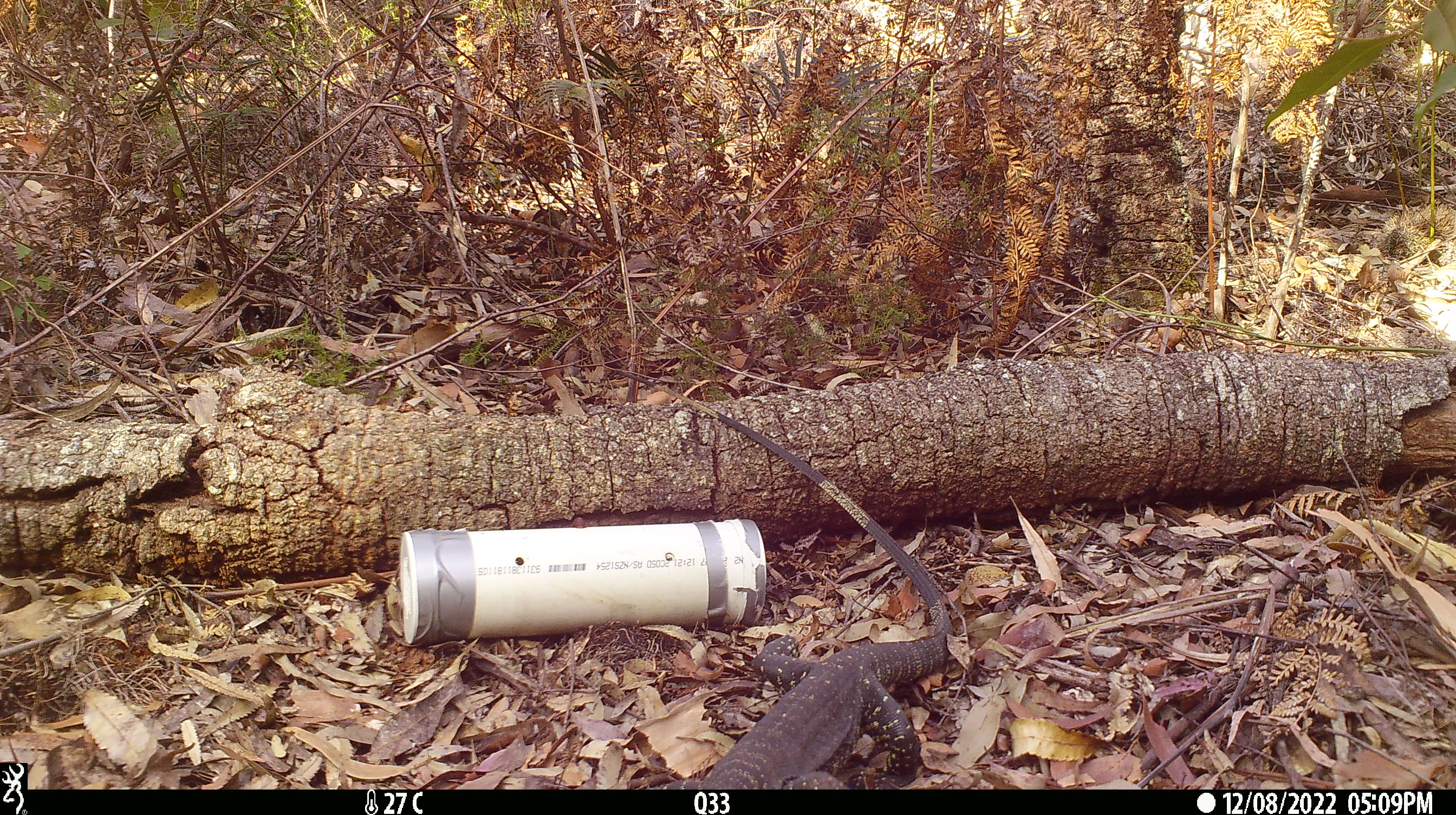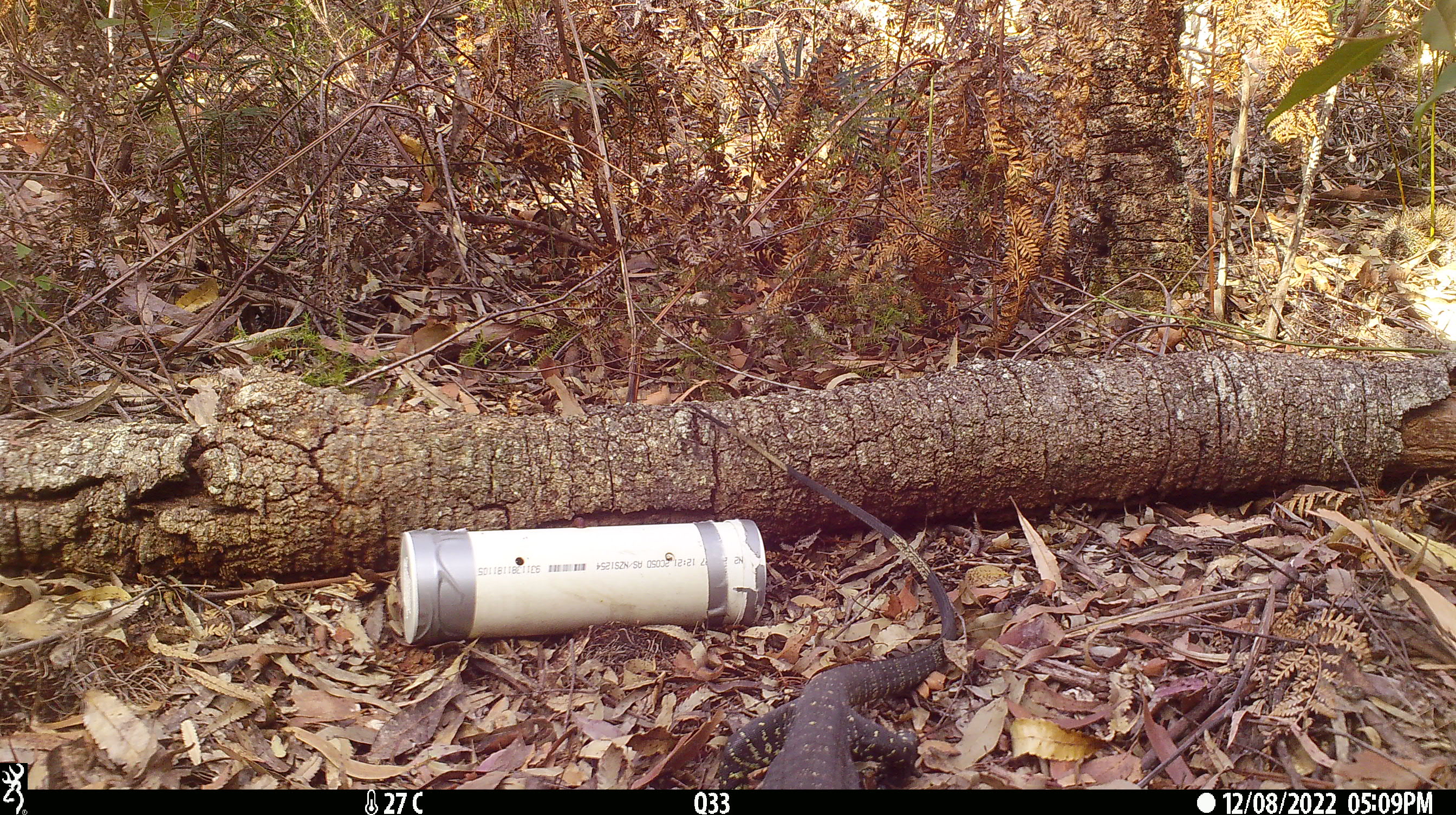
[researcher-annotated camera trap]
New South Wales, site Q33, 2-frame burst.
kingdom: Animalia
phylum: Chordata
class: Reptilia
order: Squamata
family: Varanidae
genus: Varanus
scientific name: Varanus varius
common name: lace monitor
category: goanna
Goanna (lace monitor) (Varanus varius).